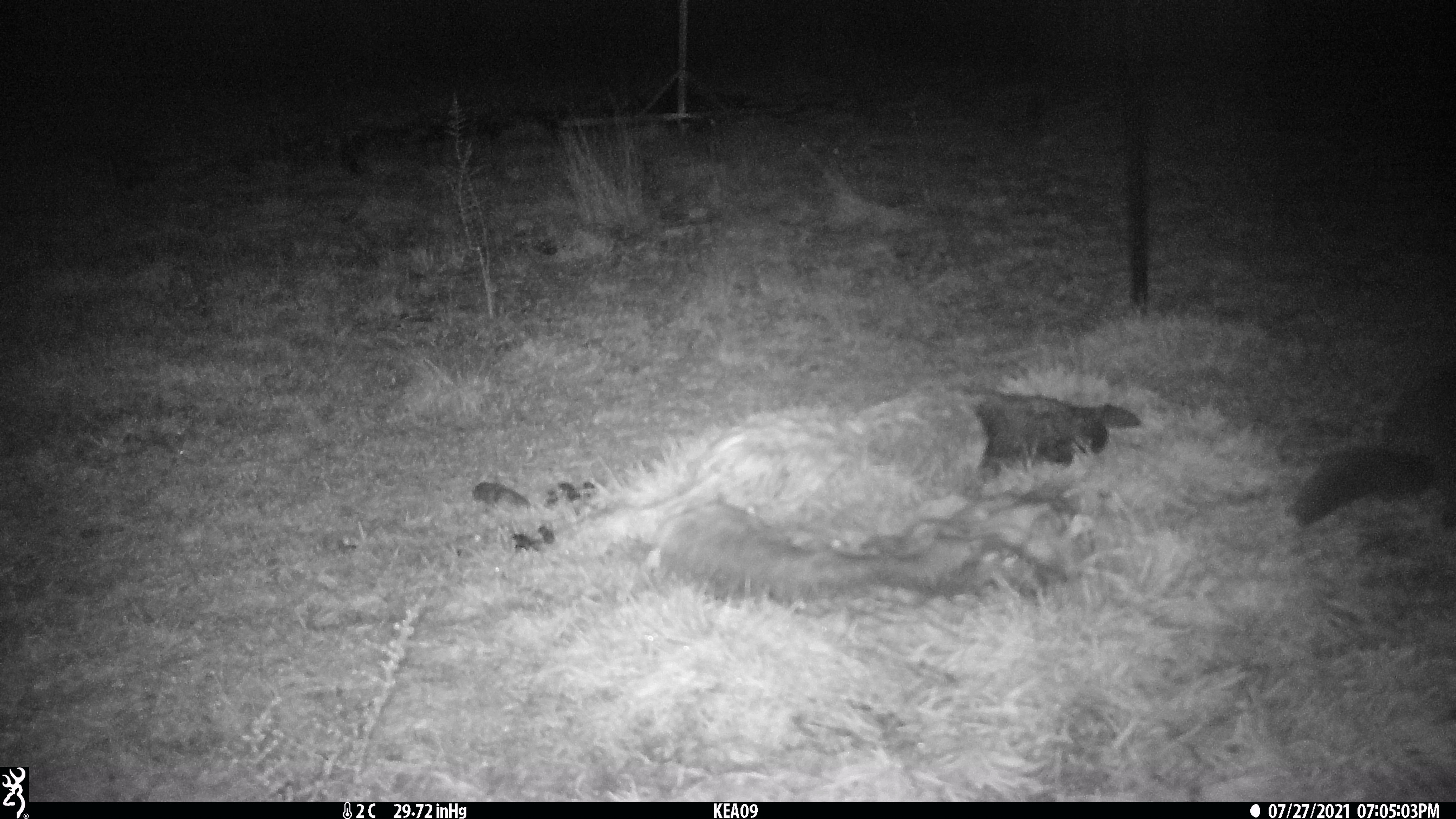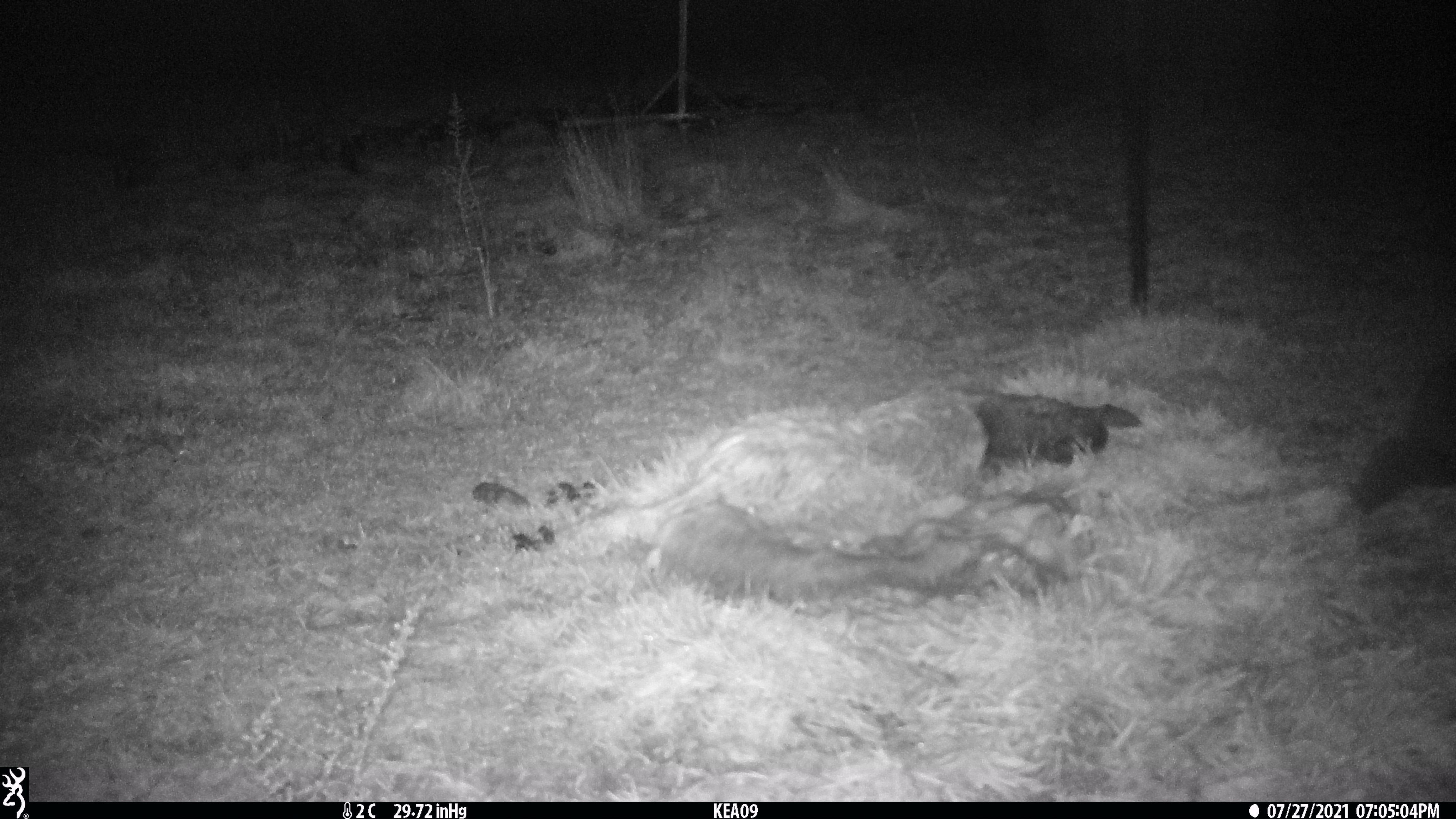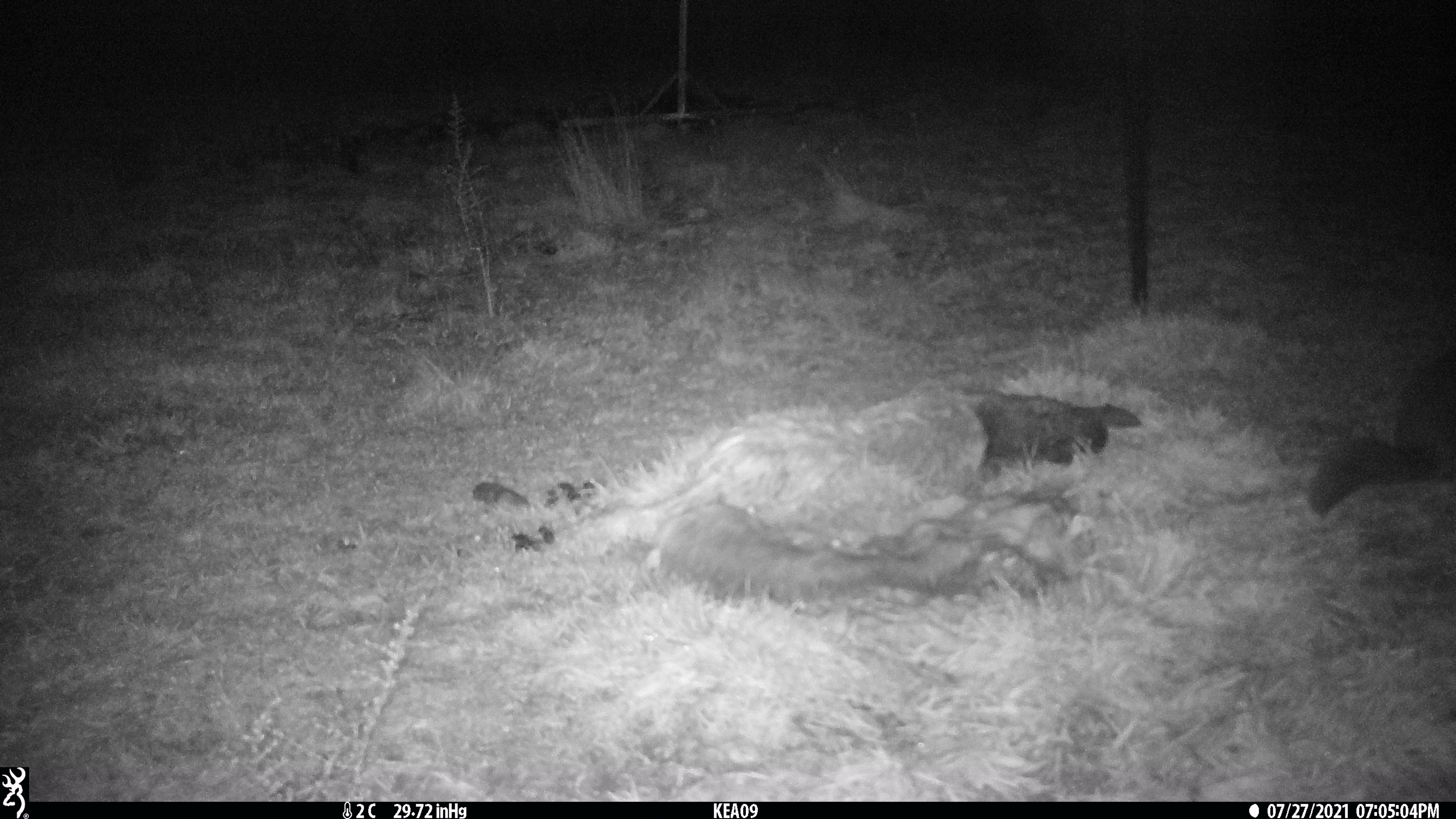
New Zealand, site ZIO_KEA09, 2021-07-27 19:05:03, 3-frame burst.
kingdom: Animalia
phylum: Chordata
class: Mammalia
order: Diprotodontia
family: Phalangeridae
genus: Trichosurus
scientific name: Trichosurus vulpecula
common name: common brushtail possum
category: possum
Possum (common brushtail possum) (Trichosurus vulpecula).